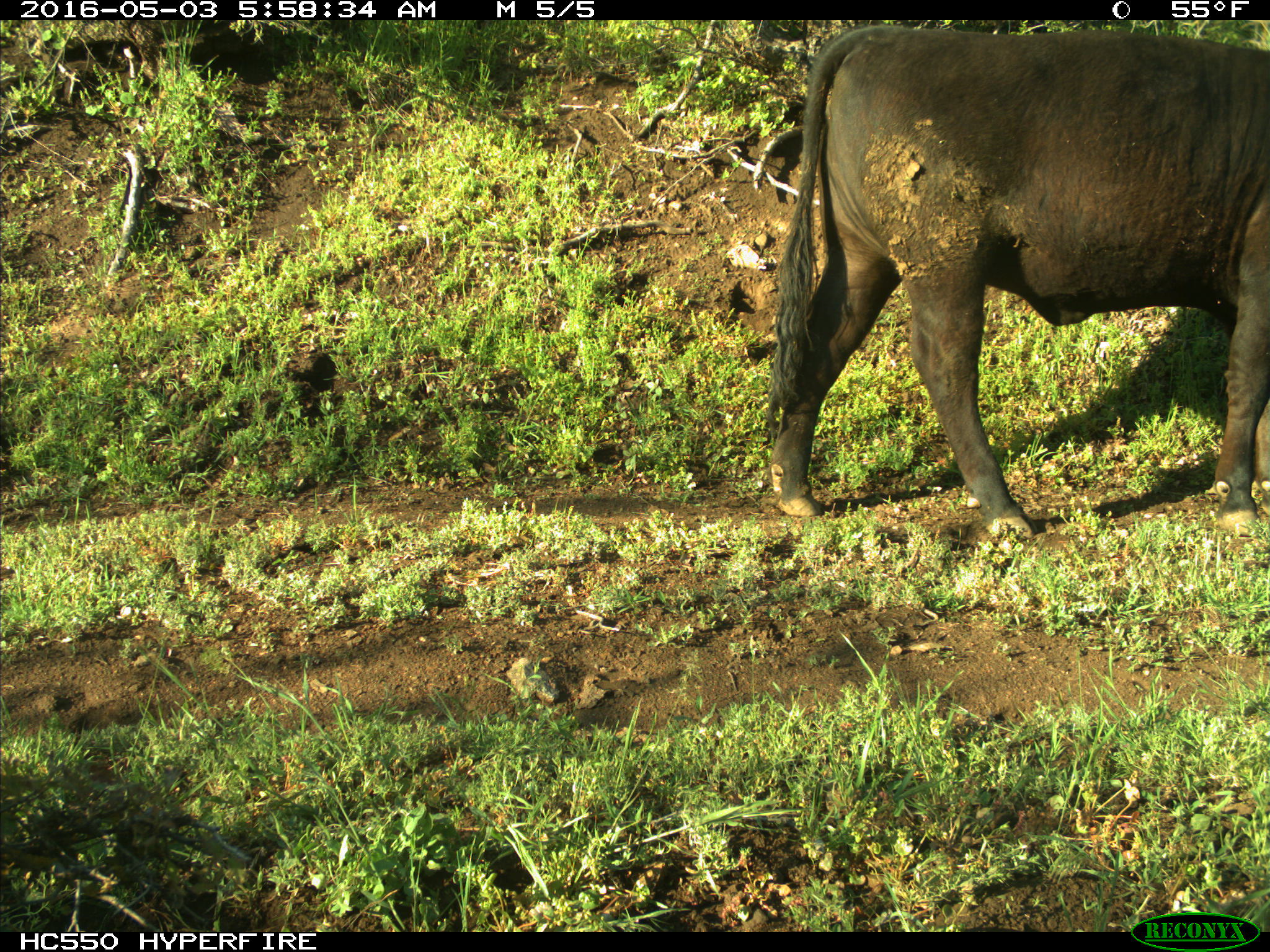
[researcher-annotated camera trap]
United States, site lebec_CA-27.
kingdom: Animalia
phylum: Chordata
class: Mammalia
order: Artiodactyla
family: Bovidae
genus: Bos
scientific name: Bos taurus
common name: domestic cow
Bos taurus (domestic cow).